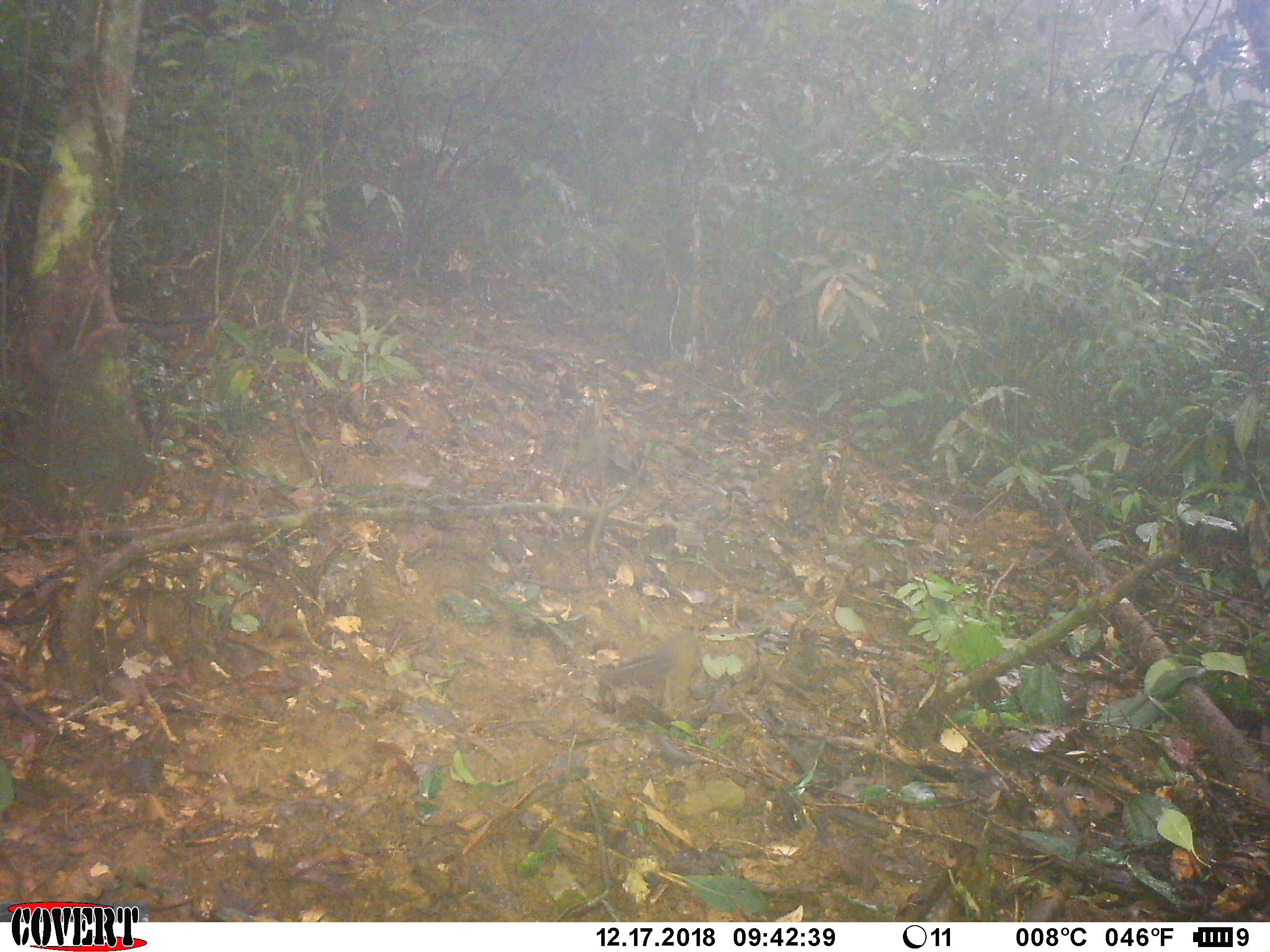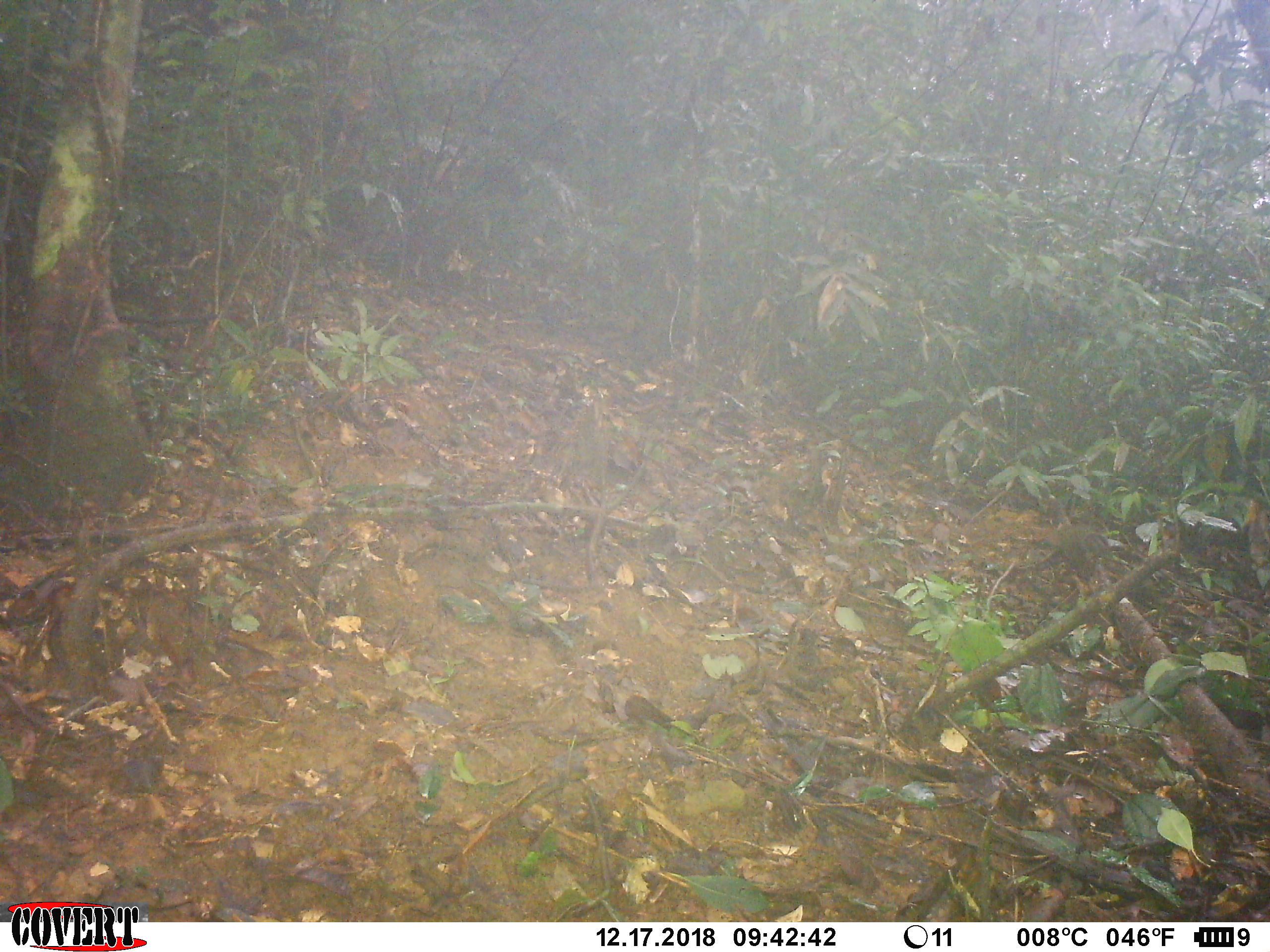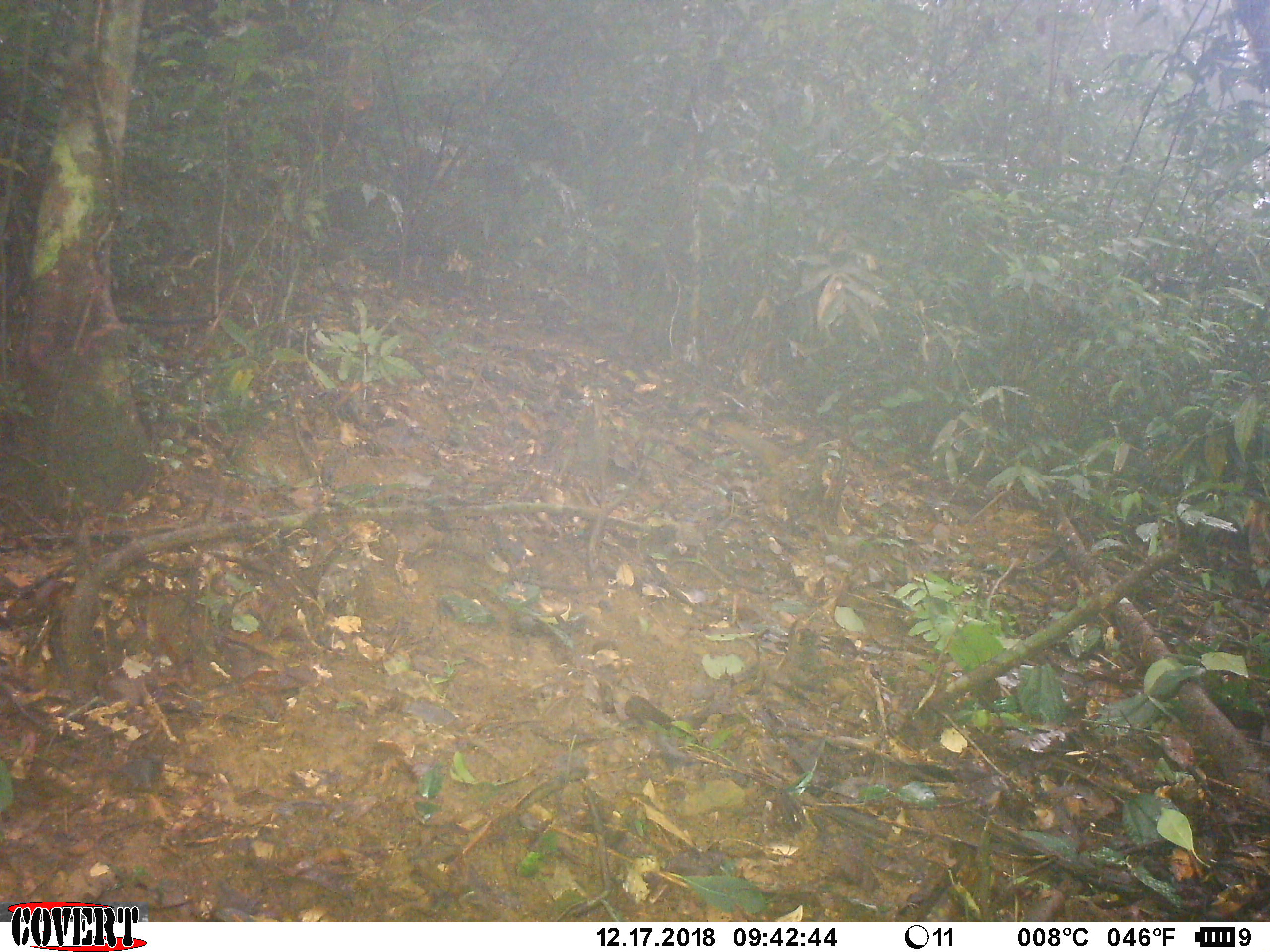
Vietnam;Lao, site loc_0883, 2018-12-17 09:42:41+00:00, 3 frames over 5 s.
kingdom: Animalia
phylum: Chordata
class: Mammalia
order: Rodentia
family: Sciuridae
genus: Dremomys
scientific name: Dremomys rufigenis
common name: red-cheeked squirrel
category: red cheeked squirrel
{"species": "red cheeked squirrel (red-cheeked squirrel) (Dremomys rufigenis)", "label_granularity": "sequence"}